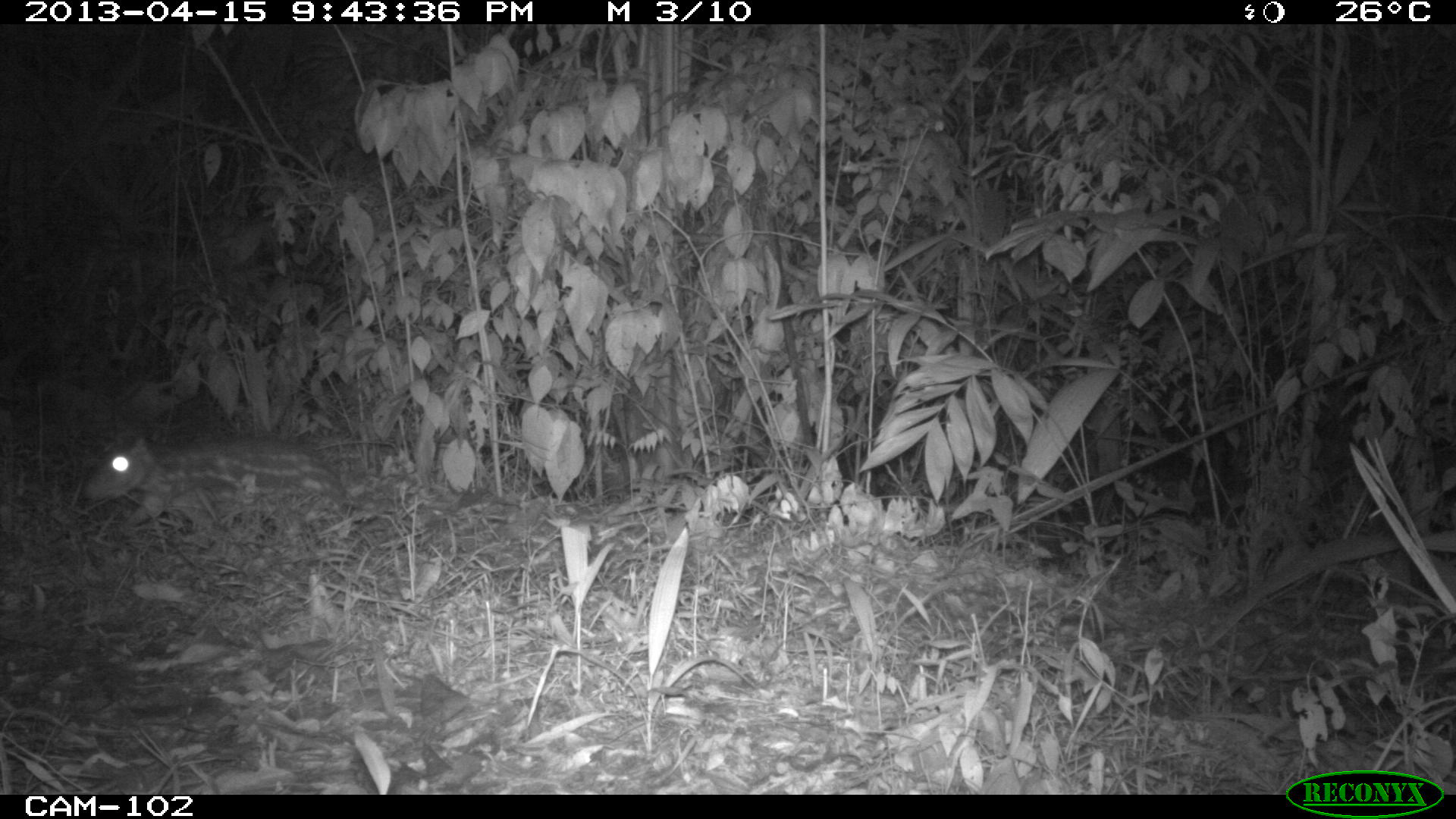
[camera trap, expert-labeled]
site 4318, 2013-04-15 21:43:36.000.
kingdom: Animalia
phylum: Chordata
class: Mammalia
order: Rodentia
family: Cuniculidae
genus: Cuniculus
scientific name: Cuniculus paca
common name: lowland paca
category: agouti paca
Agouti paca (lowland paca) (Cuniculus paca), count 1.